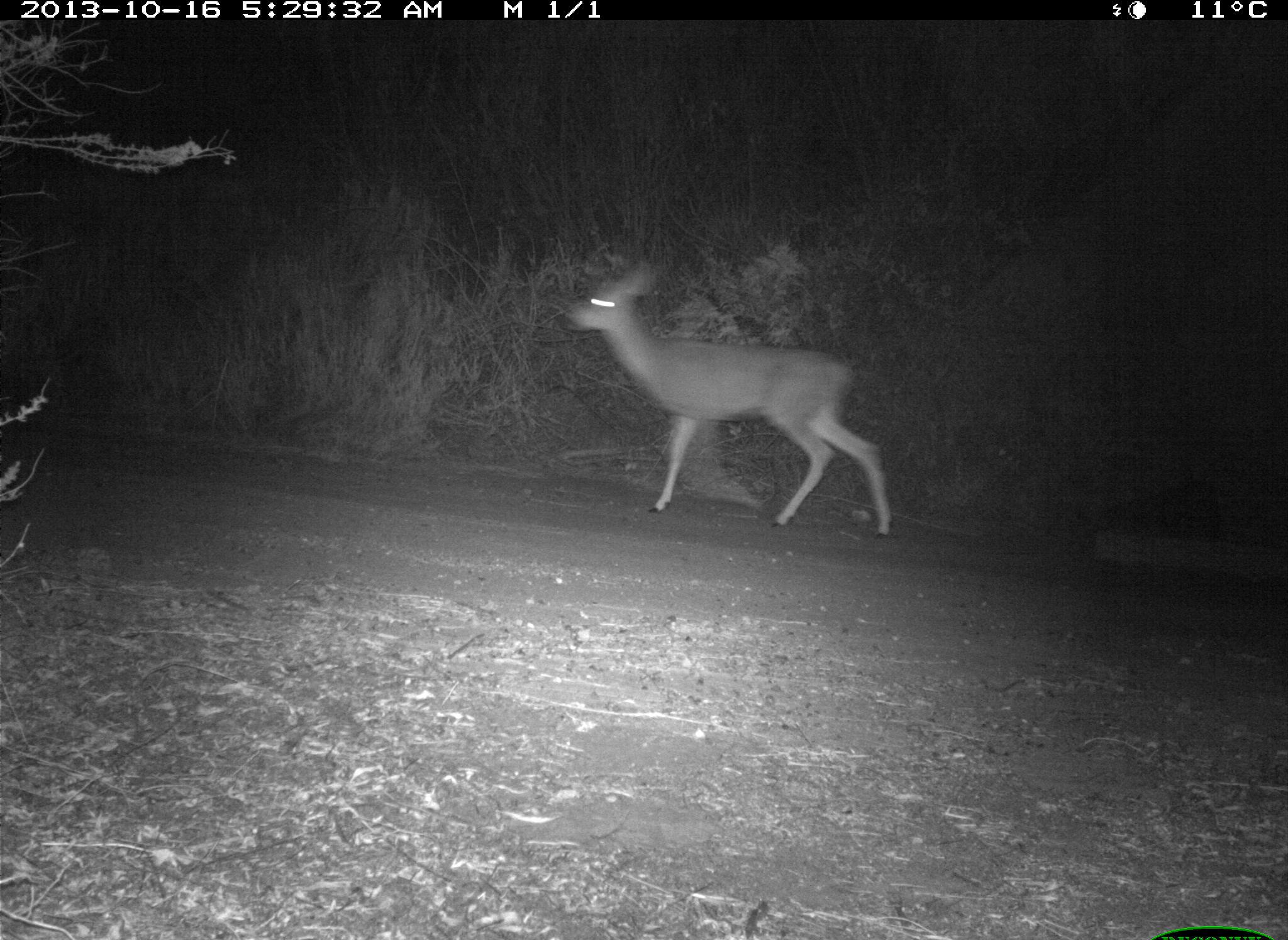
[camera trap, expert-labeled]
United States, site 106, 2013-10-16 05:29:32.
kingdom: Animalia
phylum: Chordata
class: Mammalia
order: Artiodactyla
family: Cervidae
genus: Odocoileus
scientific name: Odocoileus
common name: deer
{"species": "deer (Odocoileus)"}